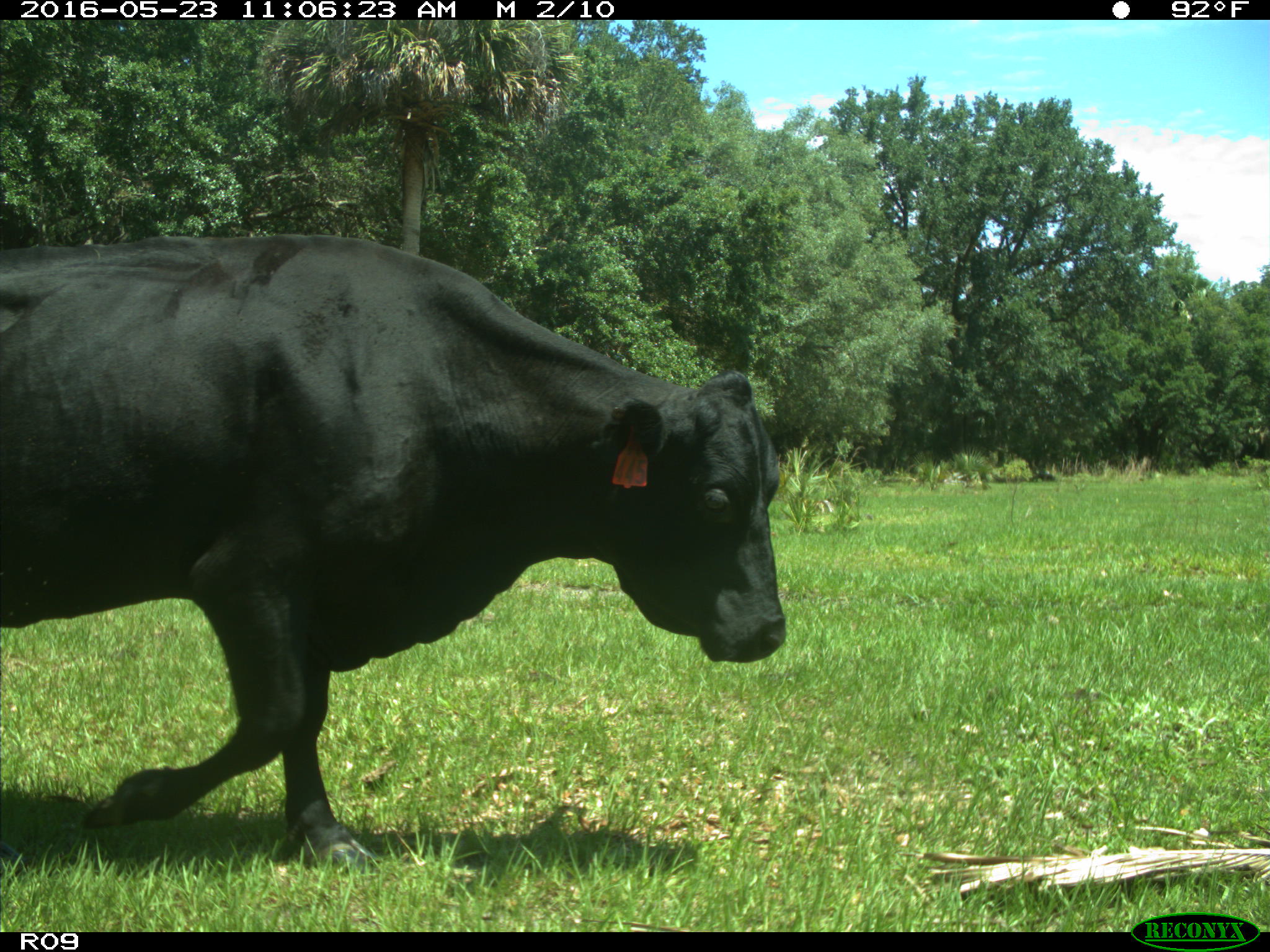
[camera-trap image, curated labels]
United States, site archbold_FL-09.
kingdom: Animalia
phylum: Chordata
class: Mammalia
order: Artiodactyla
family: Bovidae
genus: Bos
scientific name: Bos taurus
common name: domestic cow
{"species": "Bos taurus (domestic cow)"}